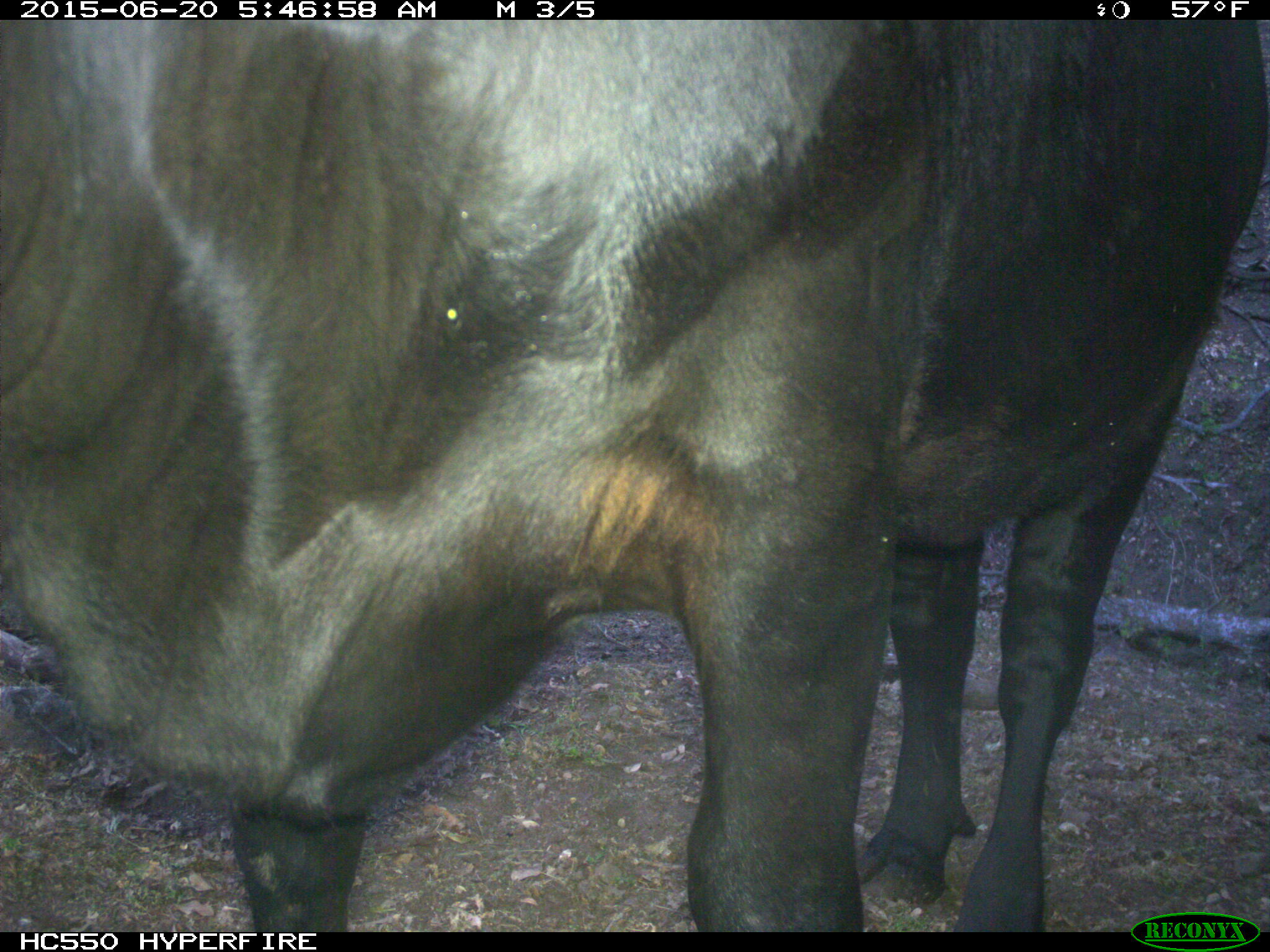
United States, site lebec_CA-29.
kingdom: Animalia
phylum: Chordata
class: Mammalia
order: Artiodactyla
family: Bovidae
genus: Bos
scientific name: Bos taurus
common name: domestic cow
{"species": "Bos taurus (domestic cow)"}